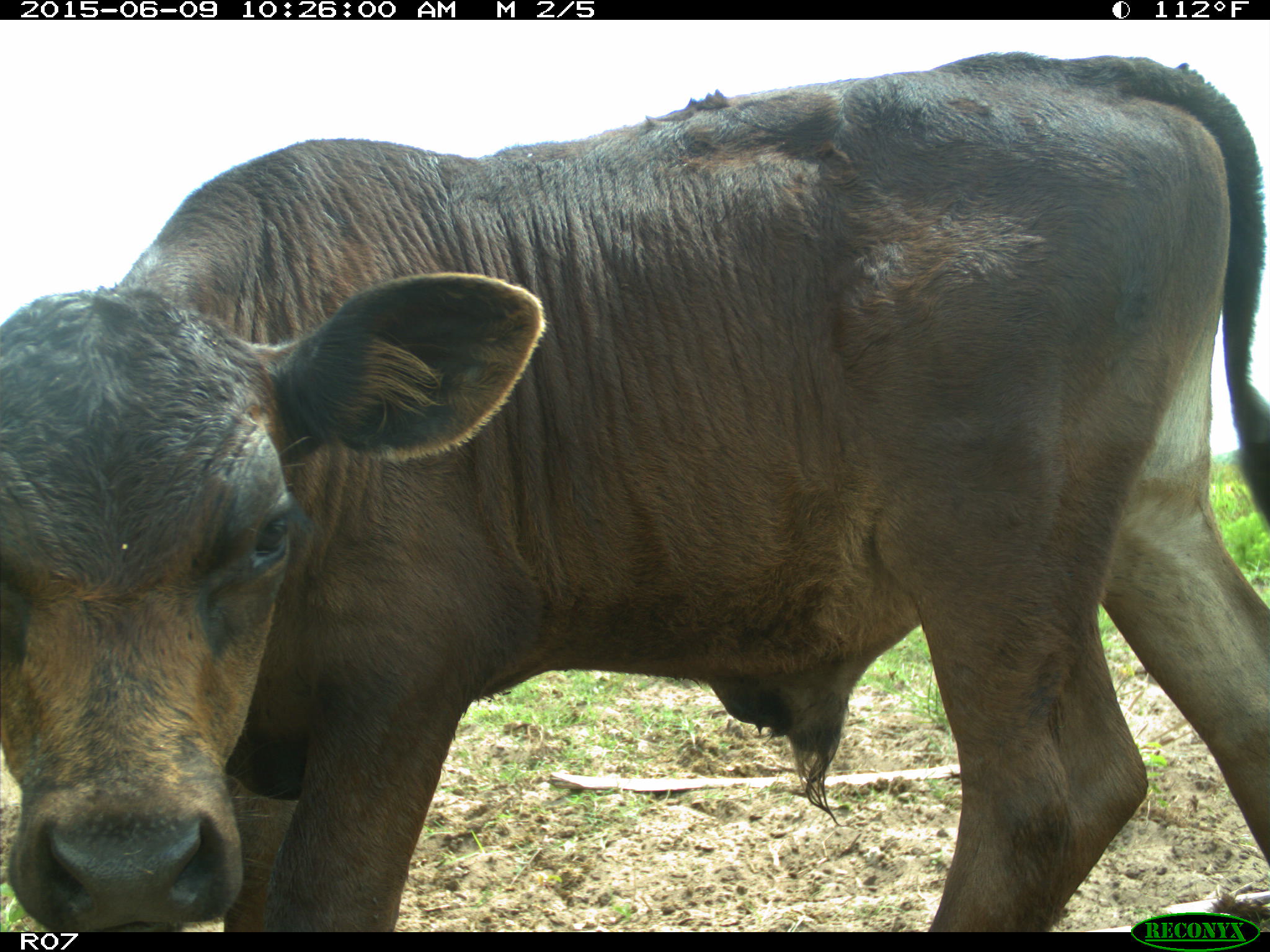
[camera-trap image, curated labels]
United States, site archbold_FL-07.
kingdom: Animalia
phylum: Chordata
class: Mammalia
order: Artiodactyla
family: Bovidae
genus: Bos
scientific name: Bos taurus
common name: domestic cow